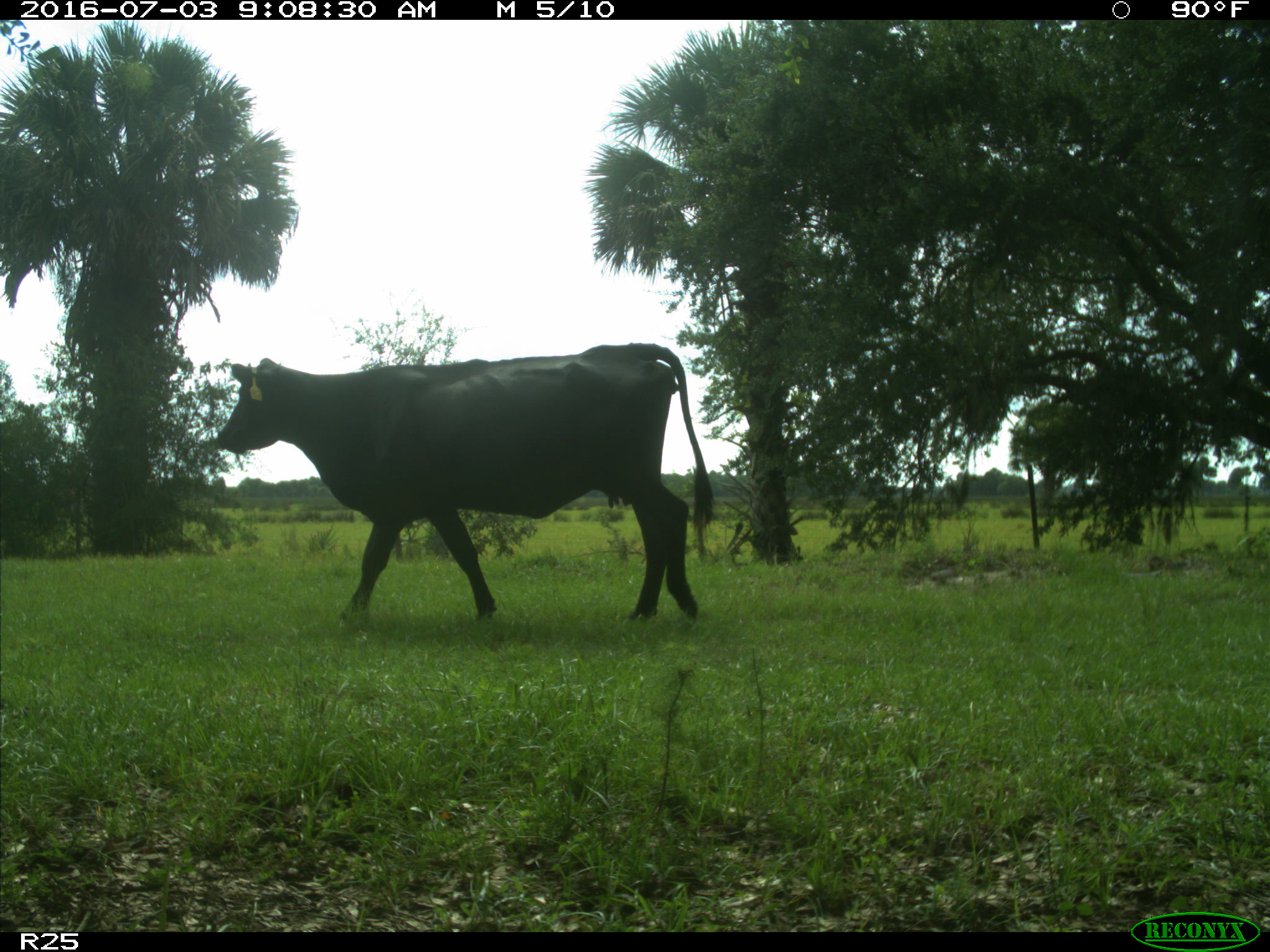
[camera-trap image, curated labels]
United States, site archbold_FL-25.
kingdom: Animalia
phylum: Chordata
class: Mammalia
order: Artiodactyla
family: Bovidae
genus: Bos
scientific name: Bos taurus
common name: domestic cow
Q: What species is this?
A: Bos taurus (domestic cow).